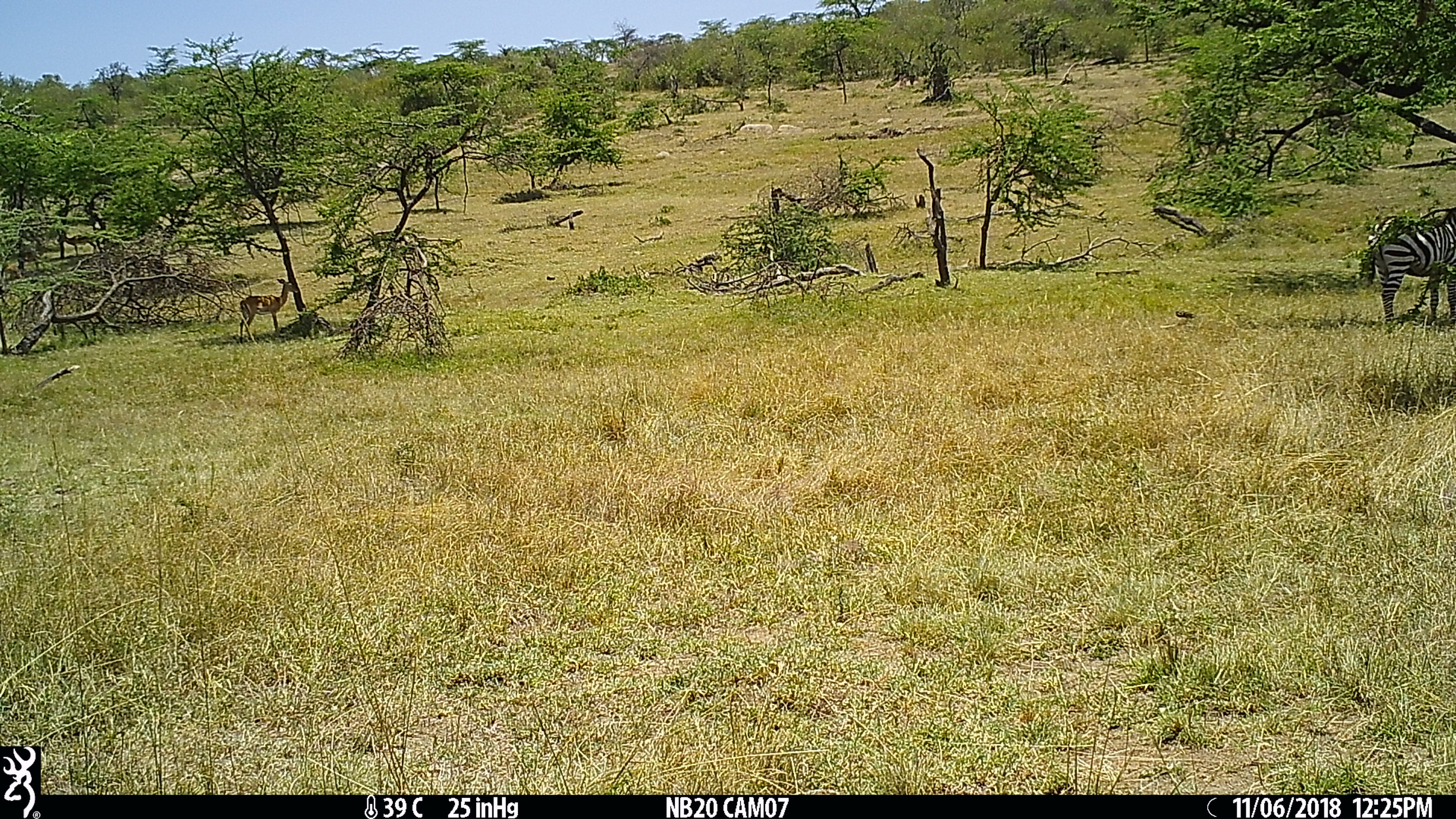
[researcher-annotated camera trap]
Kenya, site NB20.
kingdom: Animalia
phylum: Chordata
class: Mammalia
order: Perissodactyla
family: Equidae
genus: Equus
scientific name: Equus quagga burchellii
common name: burchell's zebra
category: zebra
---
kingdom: Animalia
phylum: Chordata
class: Mammalia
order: Artiodactyla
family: Bovidae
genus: Aepyceros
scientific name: Aepyceros melampus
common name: impala